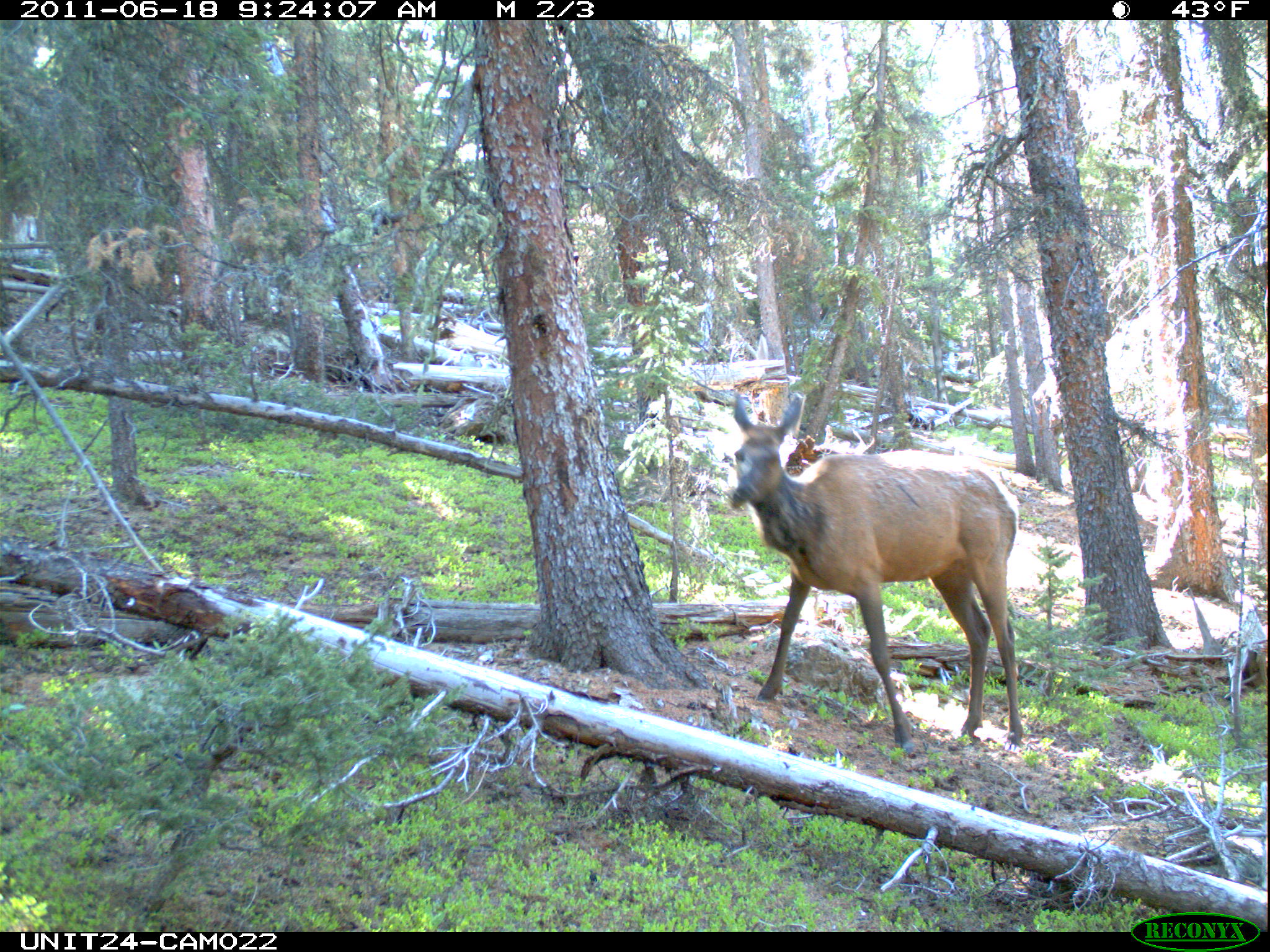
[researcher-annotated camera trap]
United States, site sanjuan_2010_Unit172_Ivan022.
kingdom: Animalia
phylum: Chordata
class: Mammalia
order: Artiodactyla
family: Cervidae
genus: Cervus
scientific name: Cervus elaphus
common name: red deer